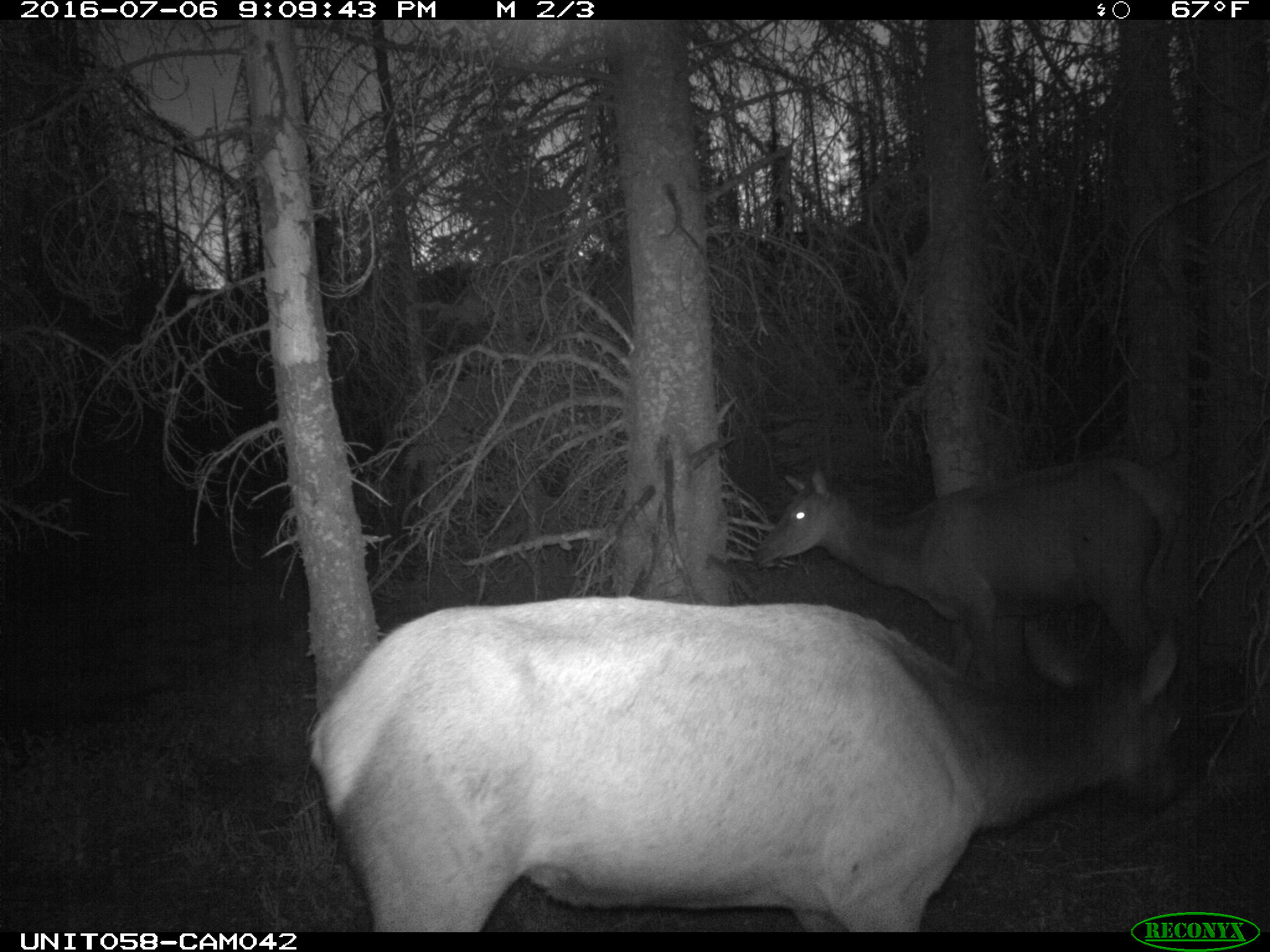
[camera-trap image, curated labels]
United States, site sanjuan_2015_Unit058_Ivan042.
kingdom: Animalia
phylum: Chordata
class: Mammalia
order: Artiodactyla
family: Cervidae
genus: Cervus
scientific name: Cervus elaphus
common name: red deer